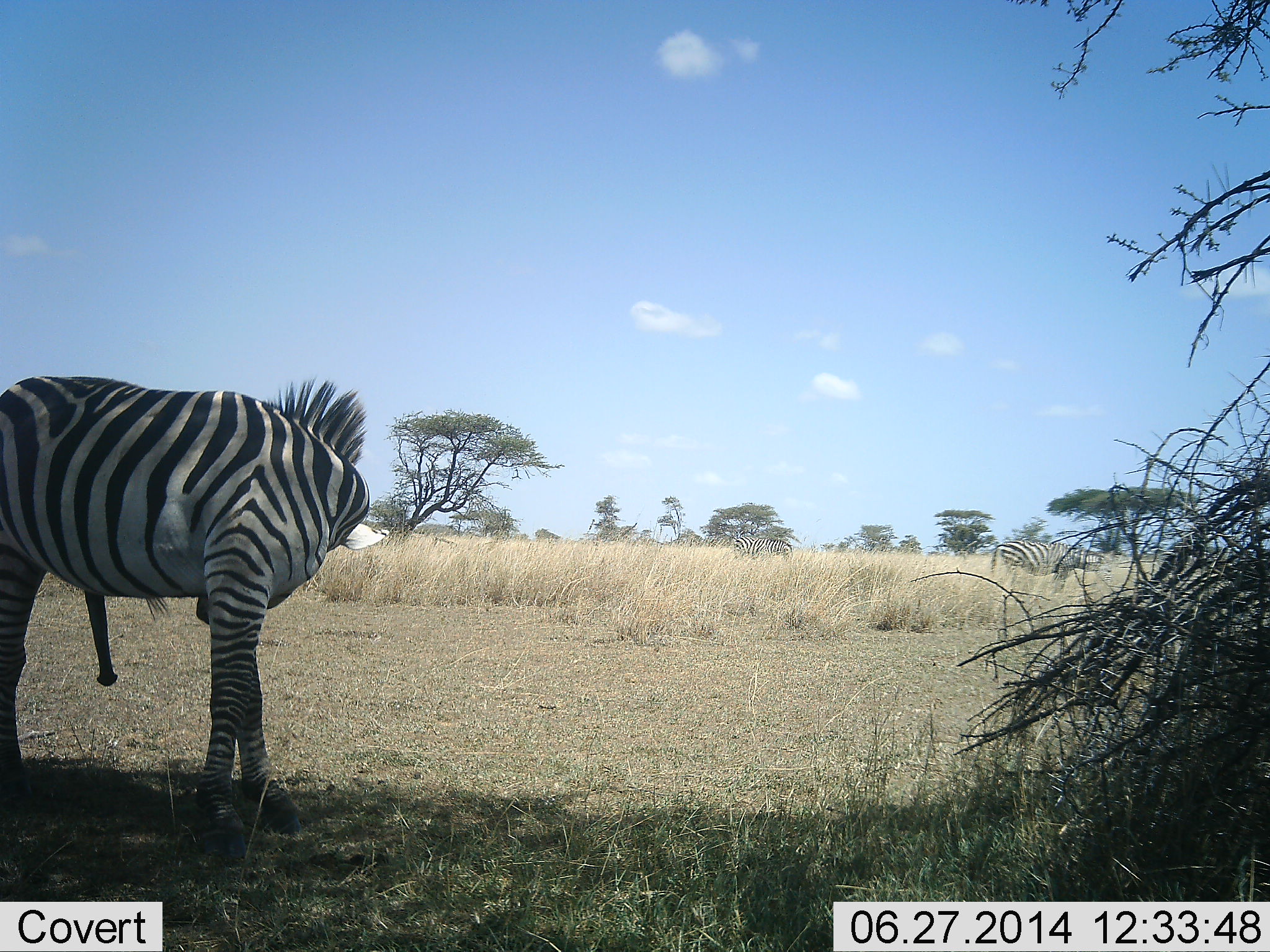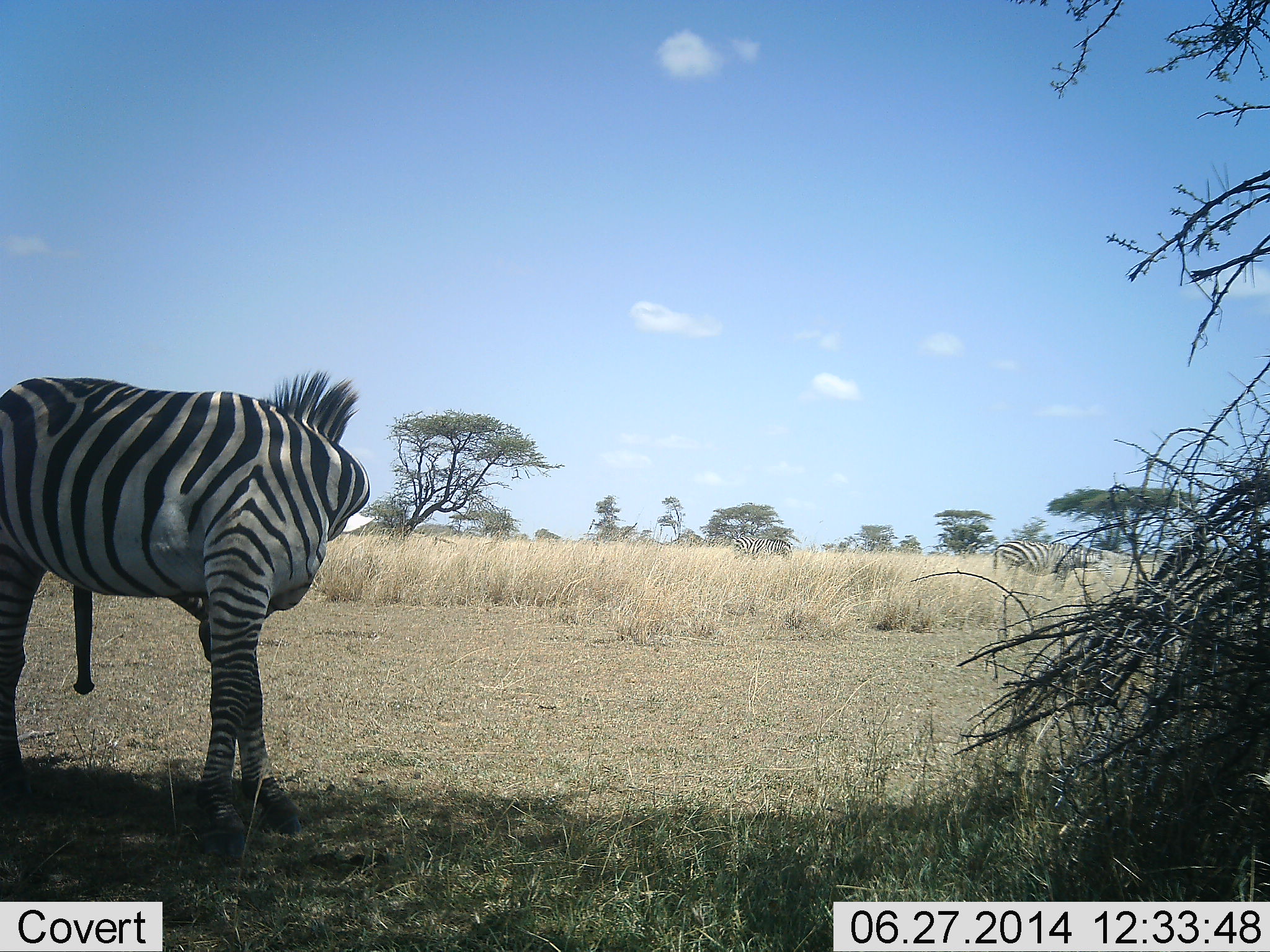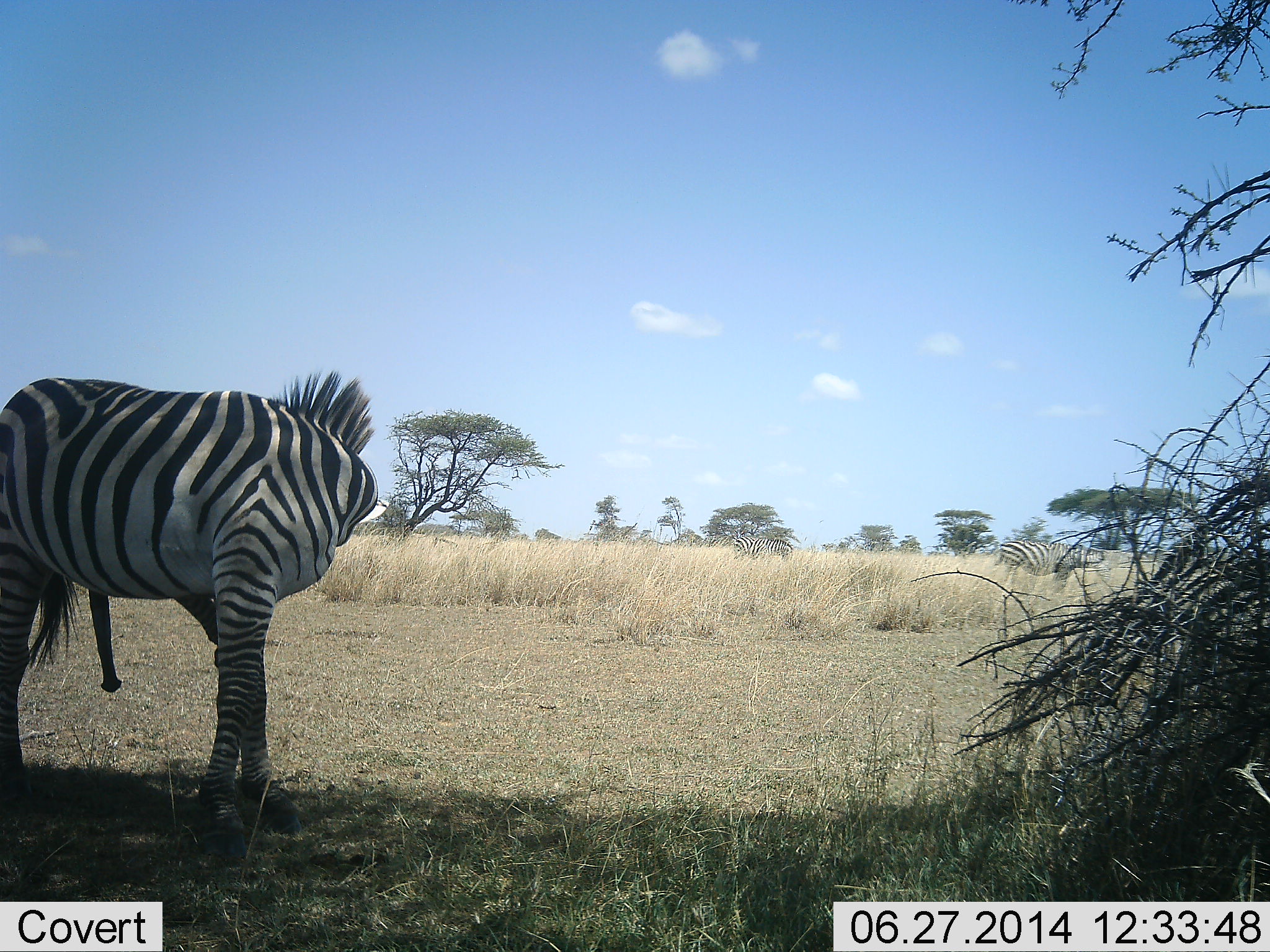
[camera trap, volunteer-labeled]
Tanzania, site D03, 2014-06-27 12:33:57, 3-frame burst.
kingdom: Animalia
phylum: Chordata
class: Mammalia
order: Perissodactyla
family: Equidae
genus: Equus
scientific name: Equus quagga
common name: plains zebra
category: zebra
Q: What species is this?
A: Zebra (plains zebra) (Equus quagga).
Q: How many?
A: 1.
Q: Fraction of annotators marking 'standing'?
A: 90%.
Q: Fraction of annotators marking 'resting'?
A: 0%.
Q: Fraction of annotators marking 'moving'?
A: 0%.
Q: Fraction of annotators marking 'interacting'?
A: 10%.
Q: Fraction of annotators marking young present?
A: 0%.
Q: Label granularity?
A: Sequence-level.